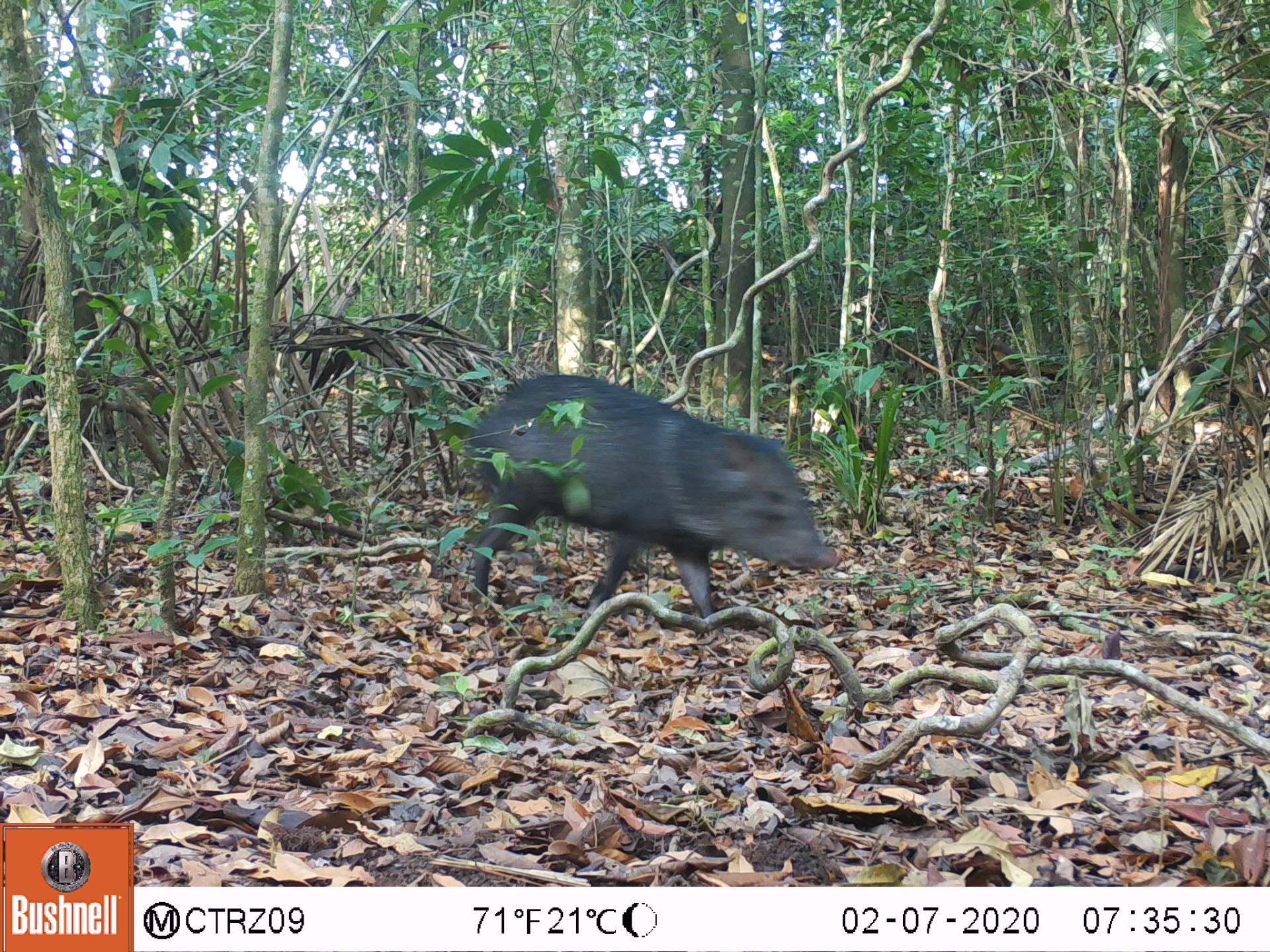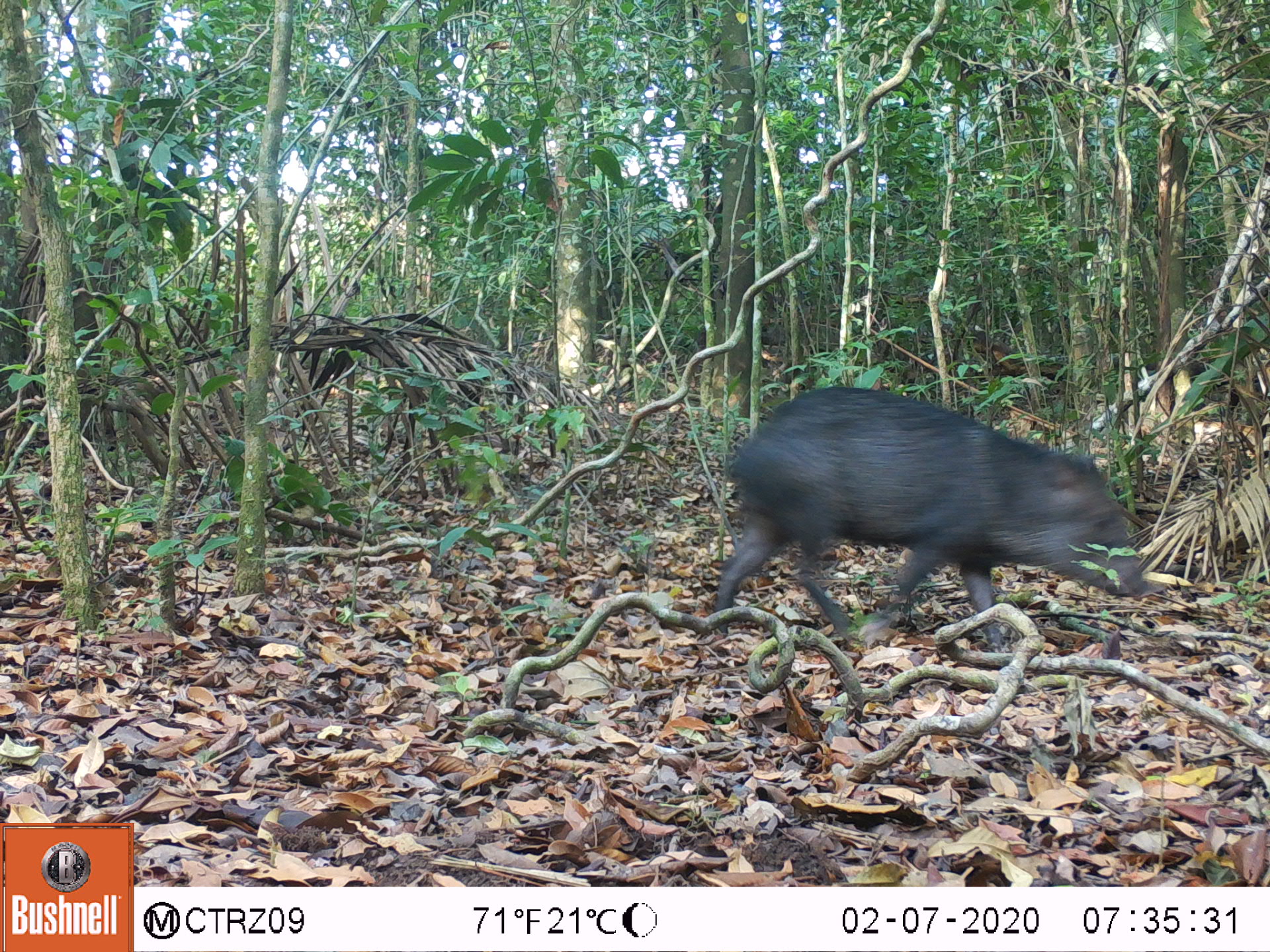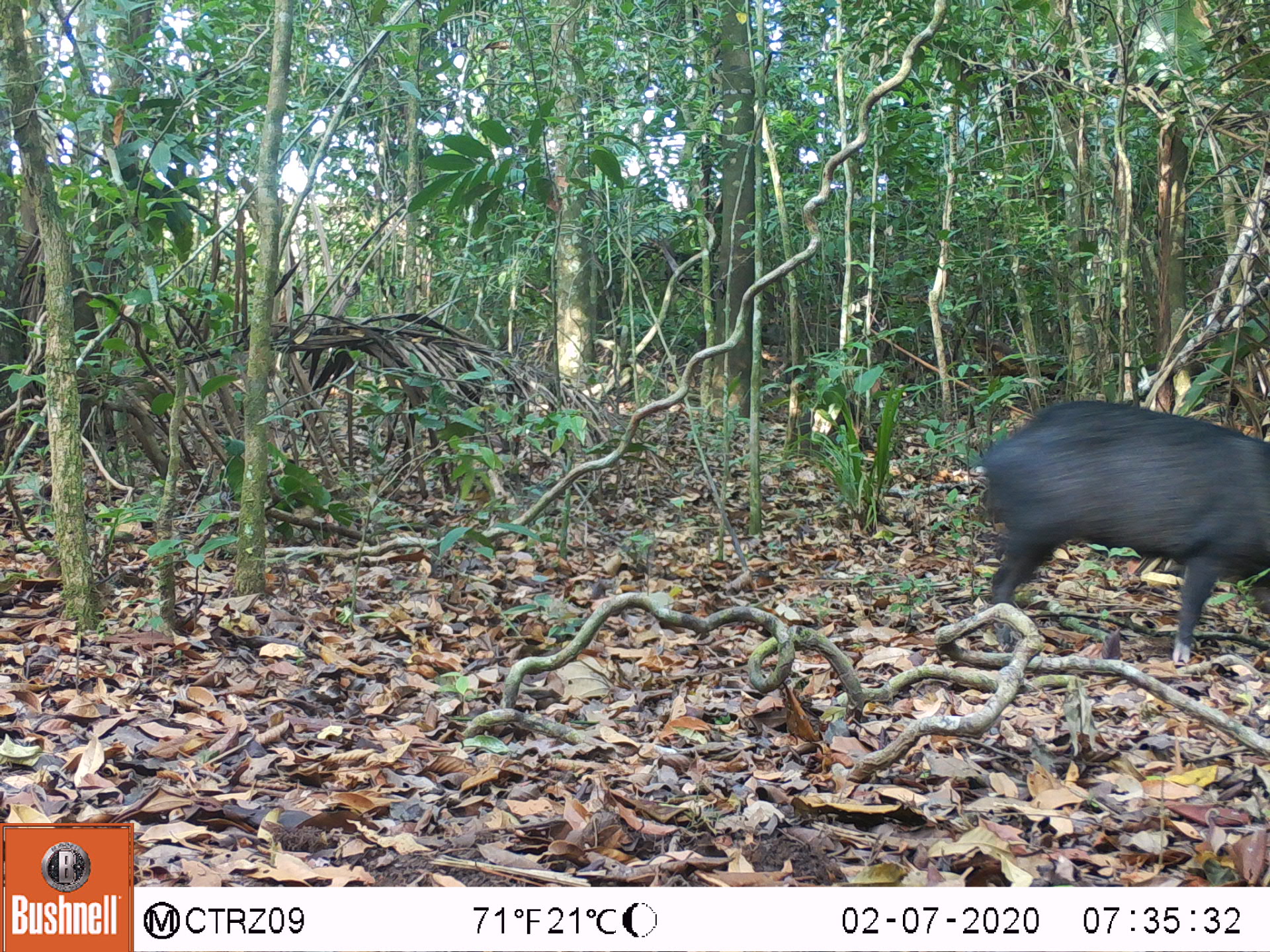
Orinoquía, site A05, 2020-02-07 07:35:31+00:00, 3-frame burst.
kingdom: Animalia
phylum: Chordata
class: Mammalia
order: Artiodactyla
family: Tayassuidae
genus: Pecari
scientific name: Pecari tajacu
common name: collared peccary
Collared peccary (Pecari tajacu).